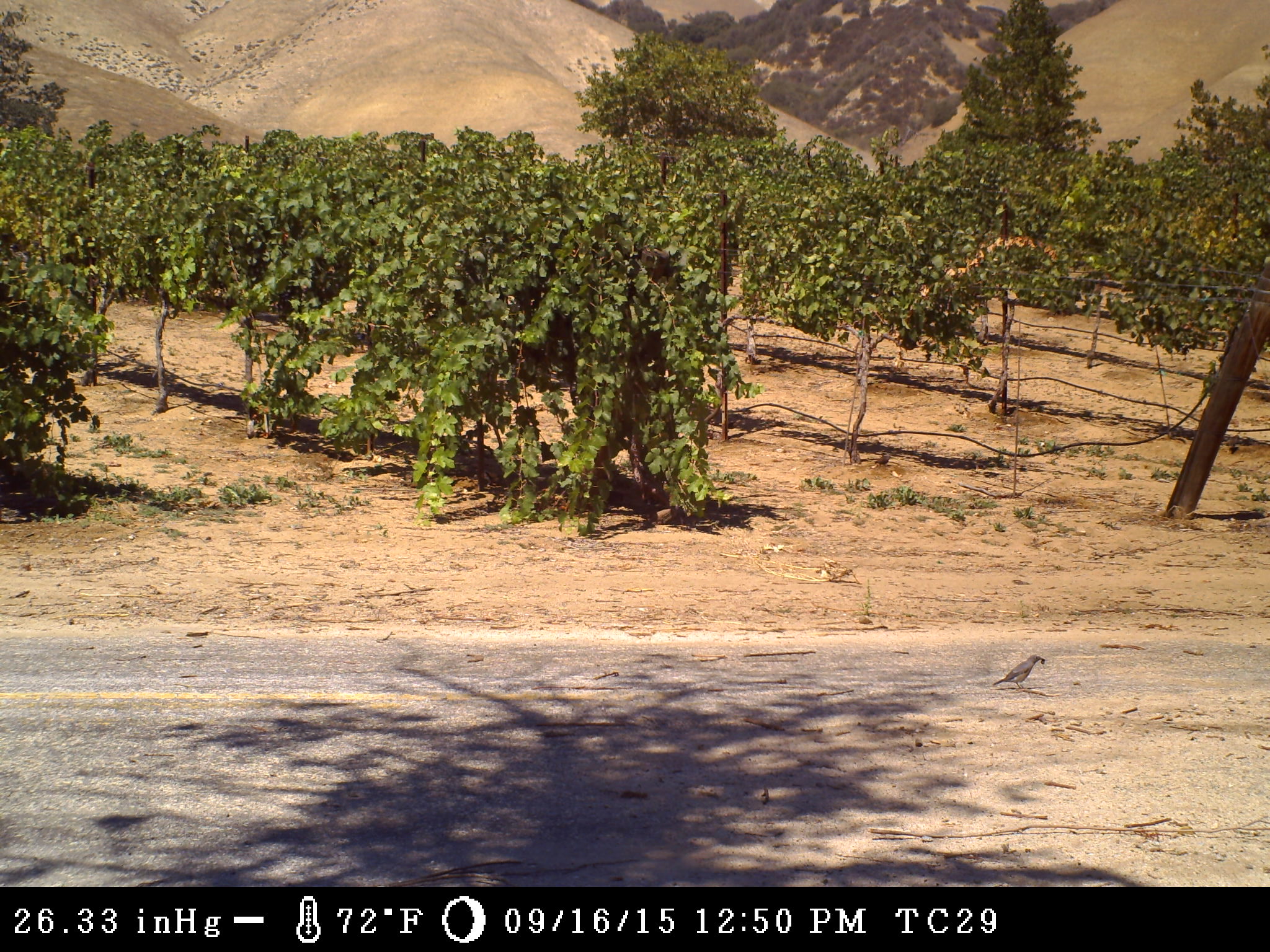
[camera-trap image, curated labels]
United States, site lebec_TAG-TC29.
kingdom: Animalia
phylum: Chordata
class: Aves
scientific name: Aves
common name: birds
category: unidentified bird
Unidentified bird (birds) (Aves).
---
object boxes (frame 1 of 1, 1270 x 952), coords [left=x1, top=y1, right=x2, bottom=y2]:
animal: [left=992, top=654, right=1045, bottom=689]